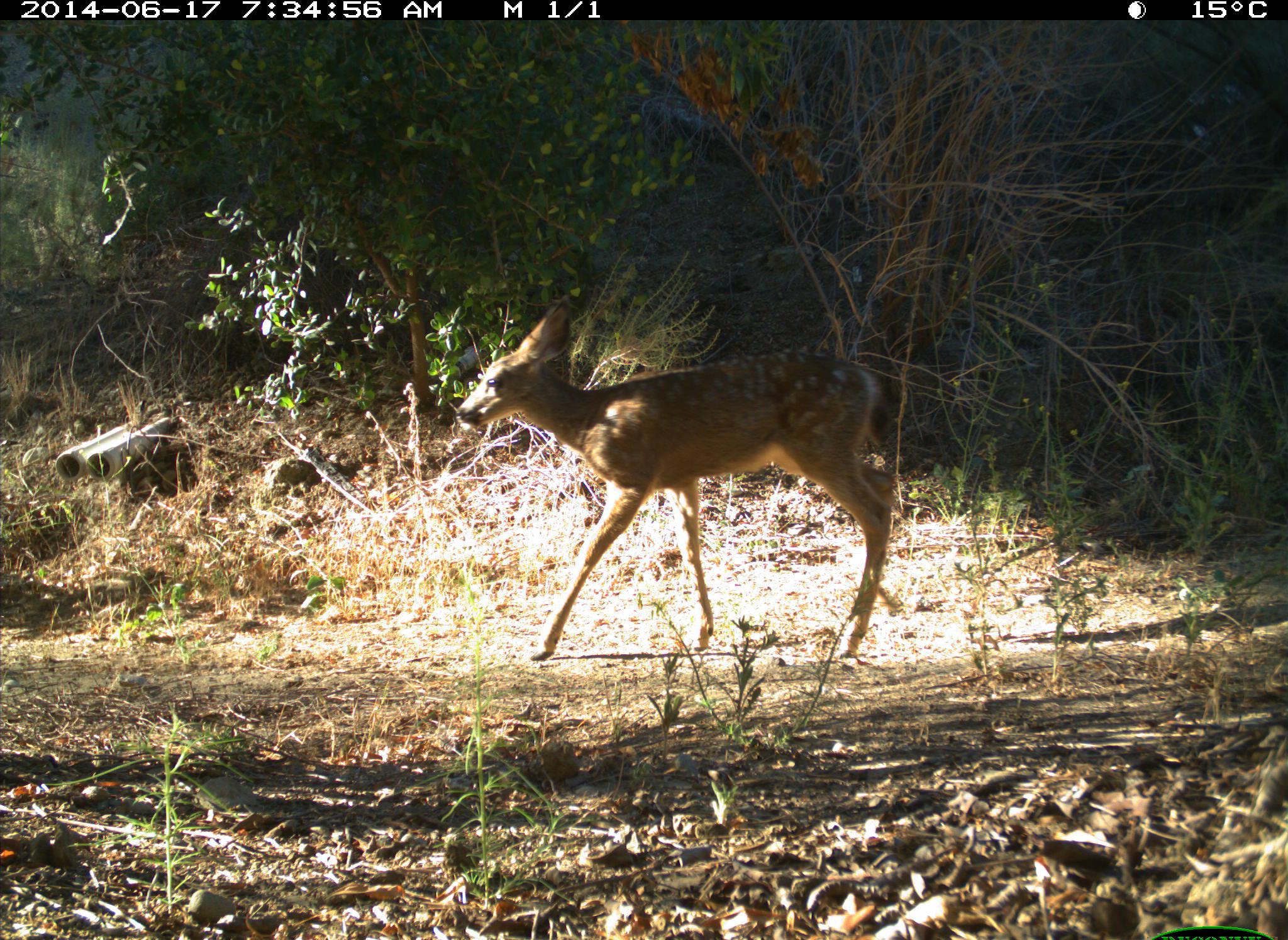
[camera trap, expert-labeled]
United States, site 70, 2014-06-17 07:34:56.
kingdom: Animalia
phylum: Chordata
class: Mammalia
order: Artiodactyla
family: Cervidae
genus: Odocoileus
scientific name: Odocoileus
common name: deer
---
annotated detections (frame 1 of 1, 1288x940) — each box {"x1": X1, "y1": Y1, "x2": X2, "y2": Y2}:
deer: {"x1": 457, "y1": 296, "x2": 897, "y2": 658}